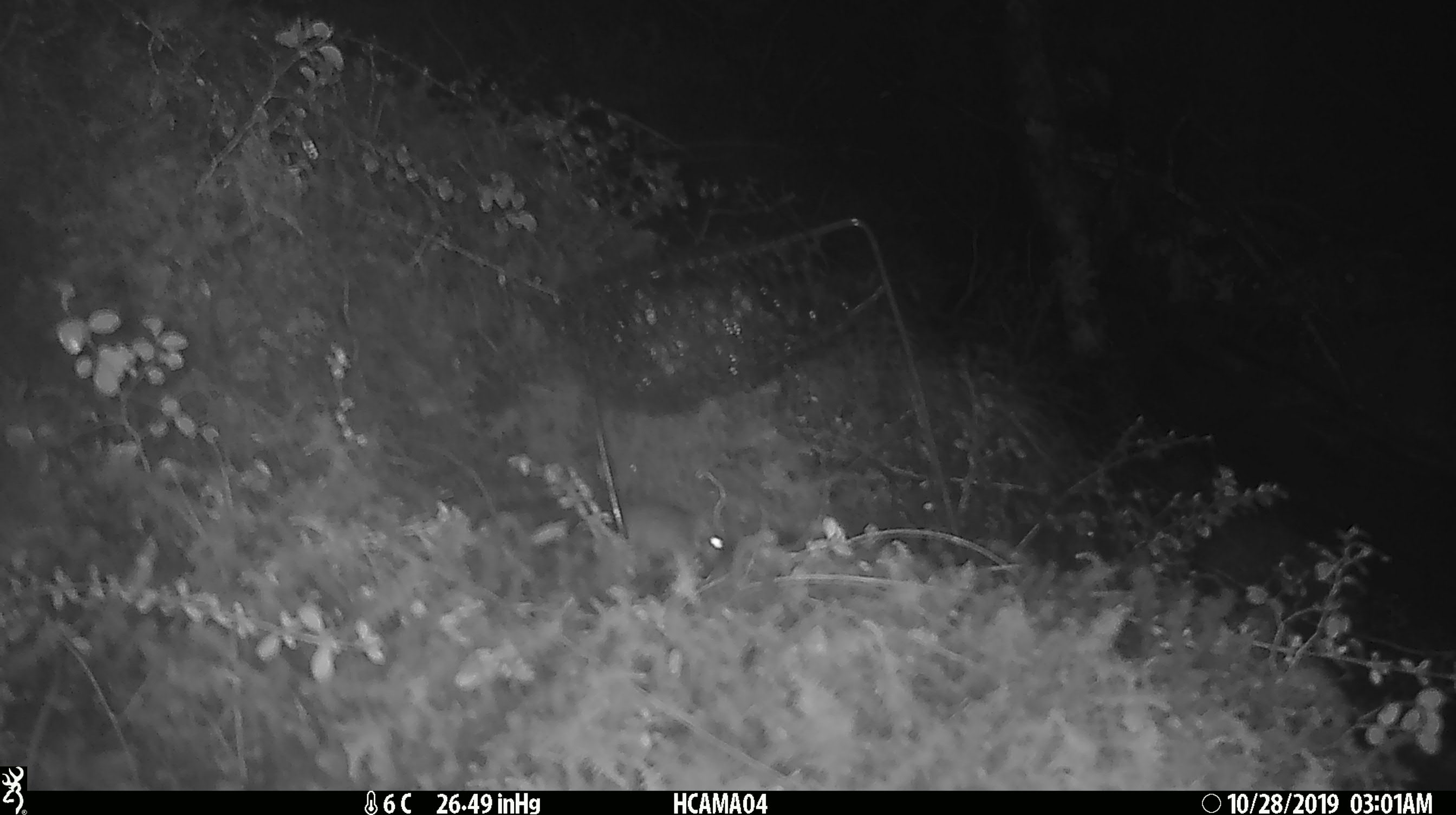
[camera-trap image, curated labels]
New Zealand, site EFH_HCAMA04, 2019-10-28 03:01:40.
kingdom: Animalia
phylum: Chordata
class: Mammalia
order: Rodentia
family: Muridae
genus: Mus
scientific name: Mus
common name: mouse